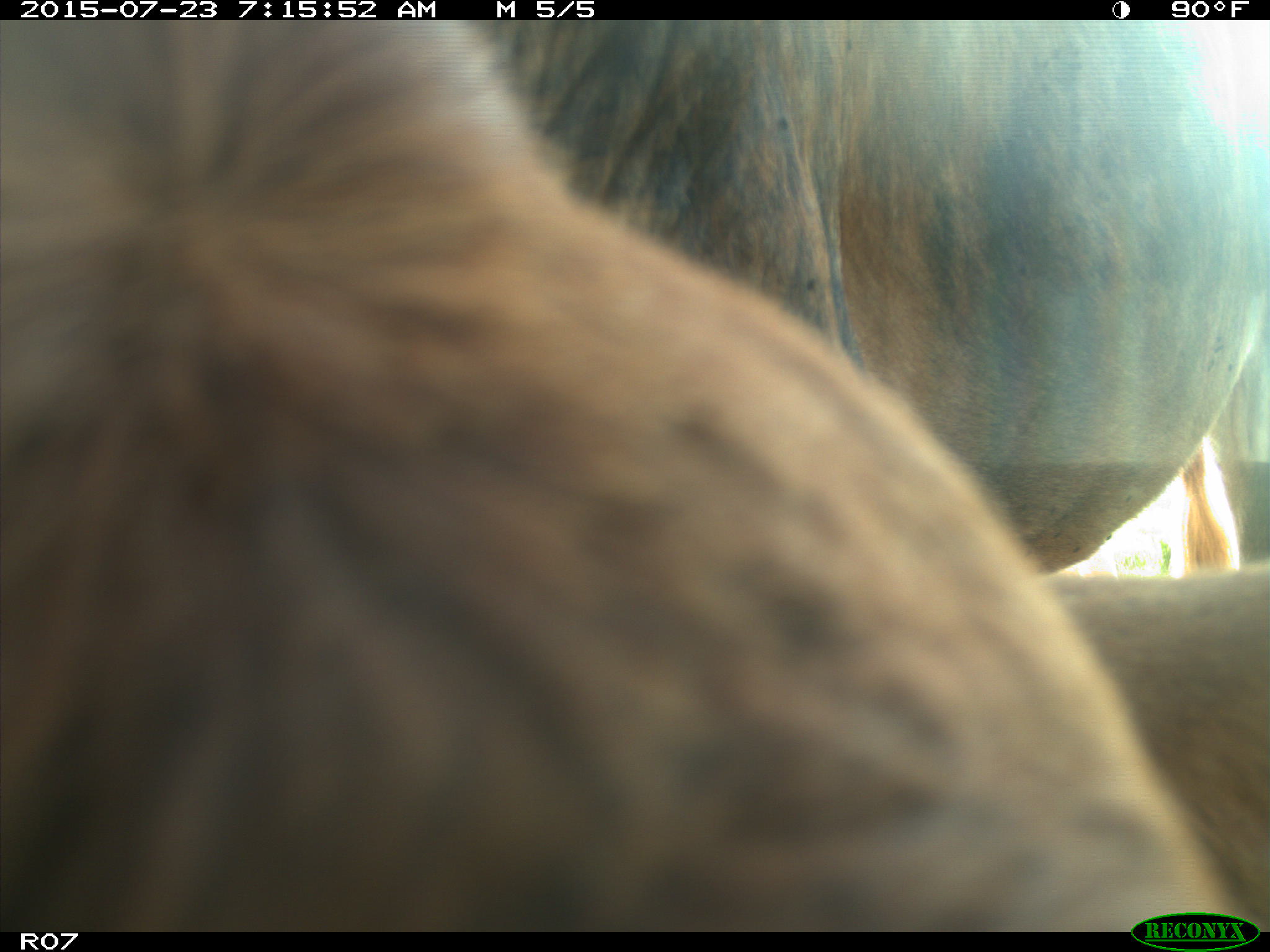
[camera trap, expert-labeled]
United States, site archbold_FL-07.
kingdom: Animalia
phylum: Chordata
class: Mammalia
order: Artiodactyla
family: Bovidae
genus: Bos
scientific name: Bos taurus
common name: domestic cow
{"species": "Bos taurus (domestic cow)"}